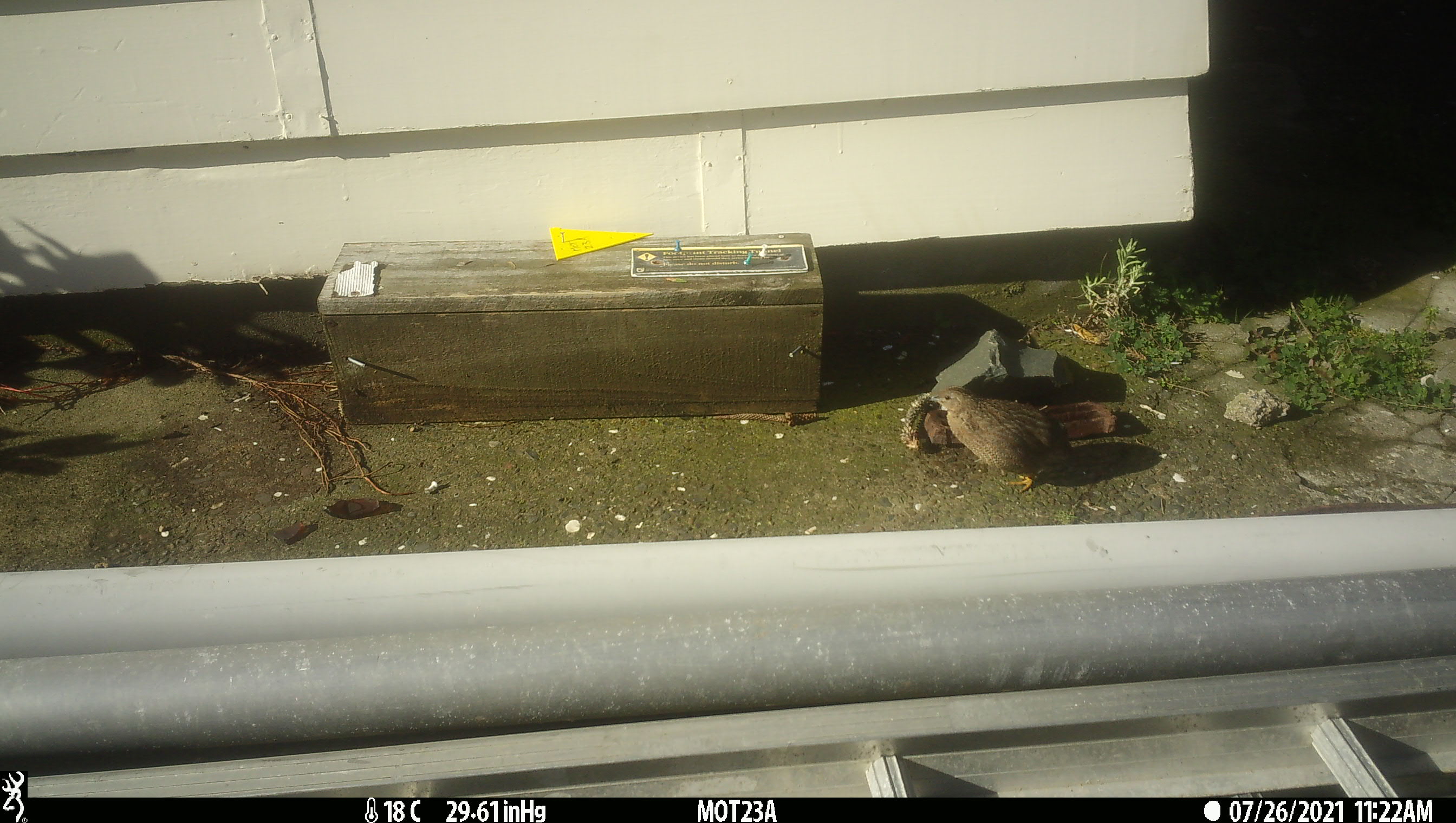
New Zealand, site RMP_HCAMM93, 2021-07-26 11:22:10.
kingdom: Animalia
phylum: Chordata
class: Aves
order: Galliformes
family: Phasianidae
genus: Synoicus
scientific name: Synoicus ypsilophorus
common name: brown quail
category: quail brown